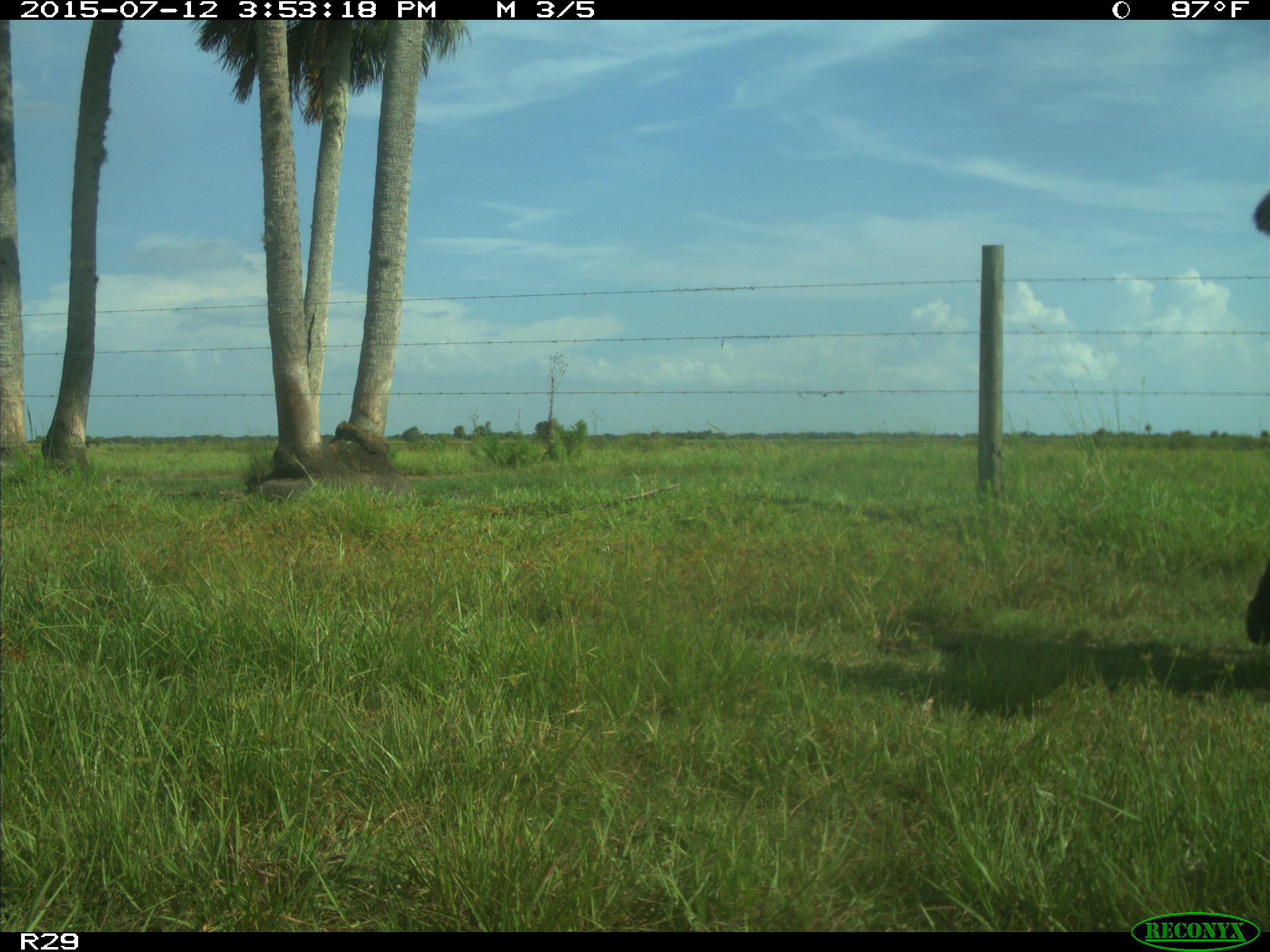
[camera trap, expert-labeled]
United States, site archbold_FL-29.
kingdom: Animalia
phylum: Chordata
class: Mammalia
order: Artiodactyla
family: Bovidae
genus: Bos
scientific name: Bos taurus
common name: domestic cow